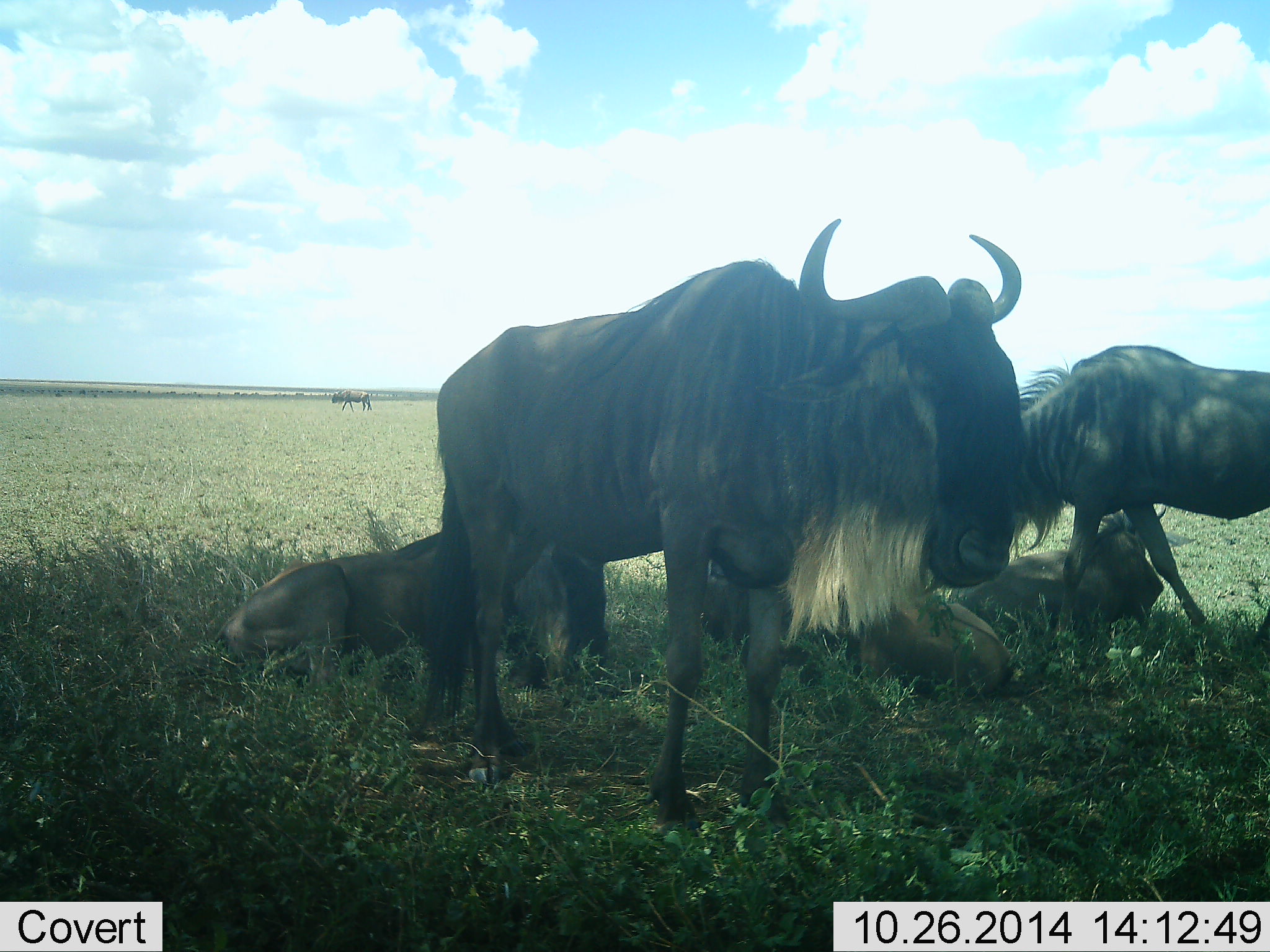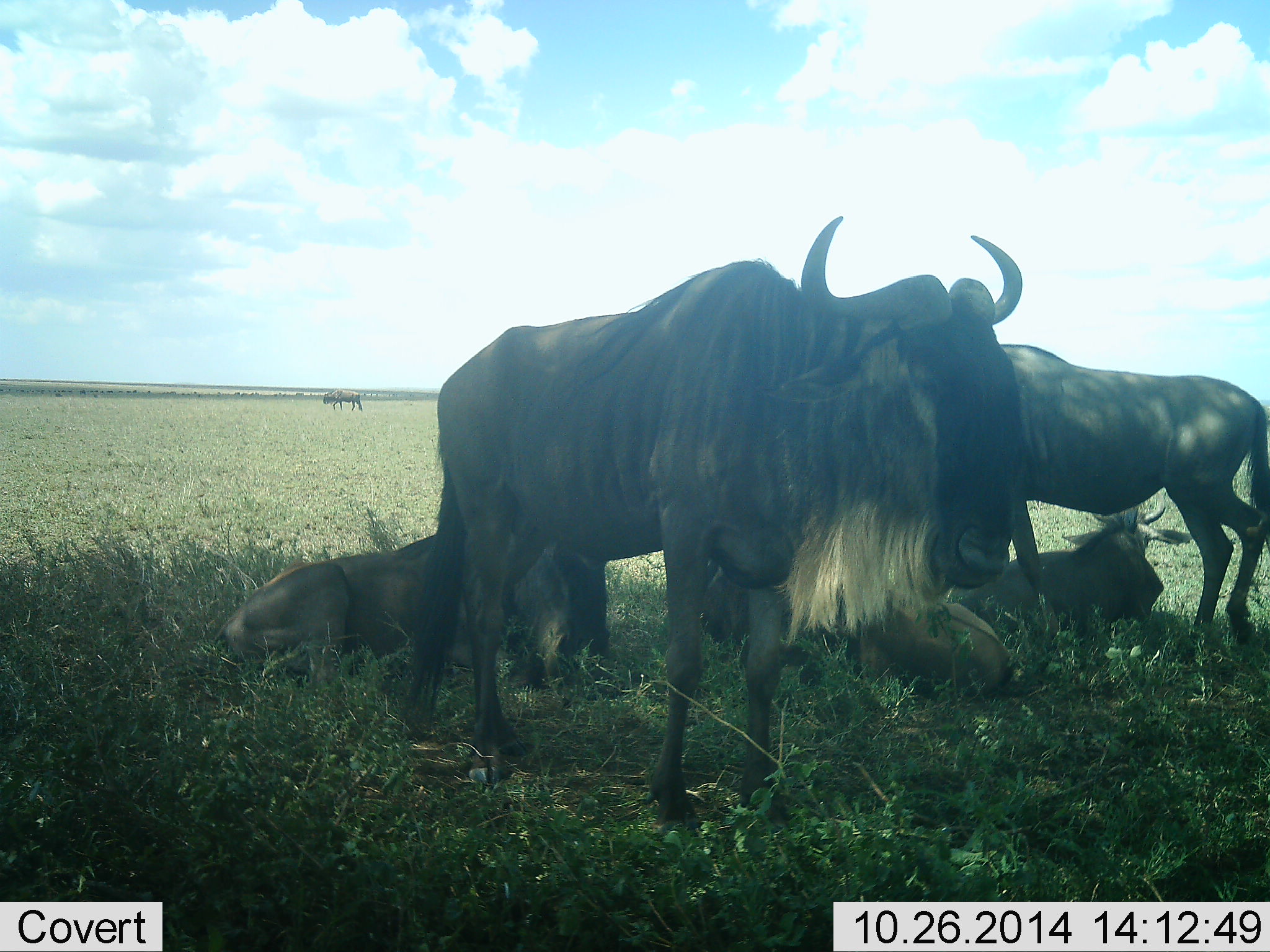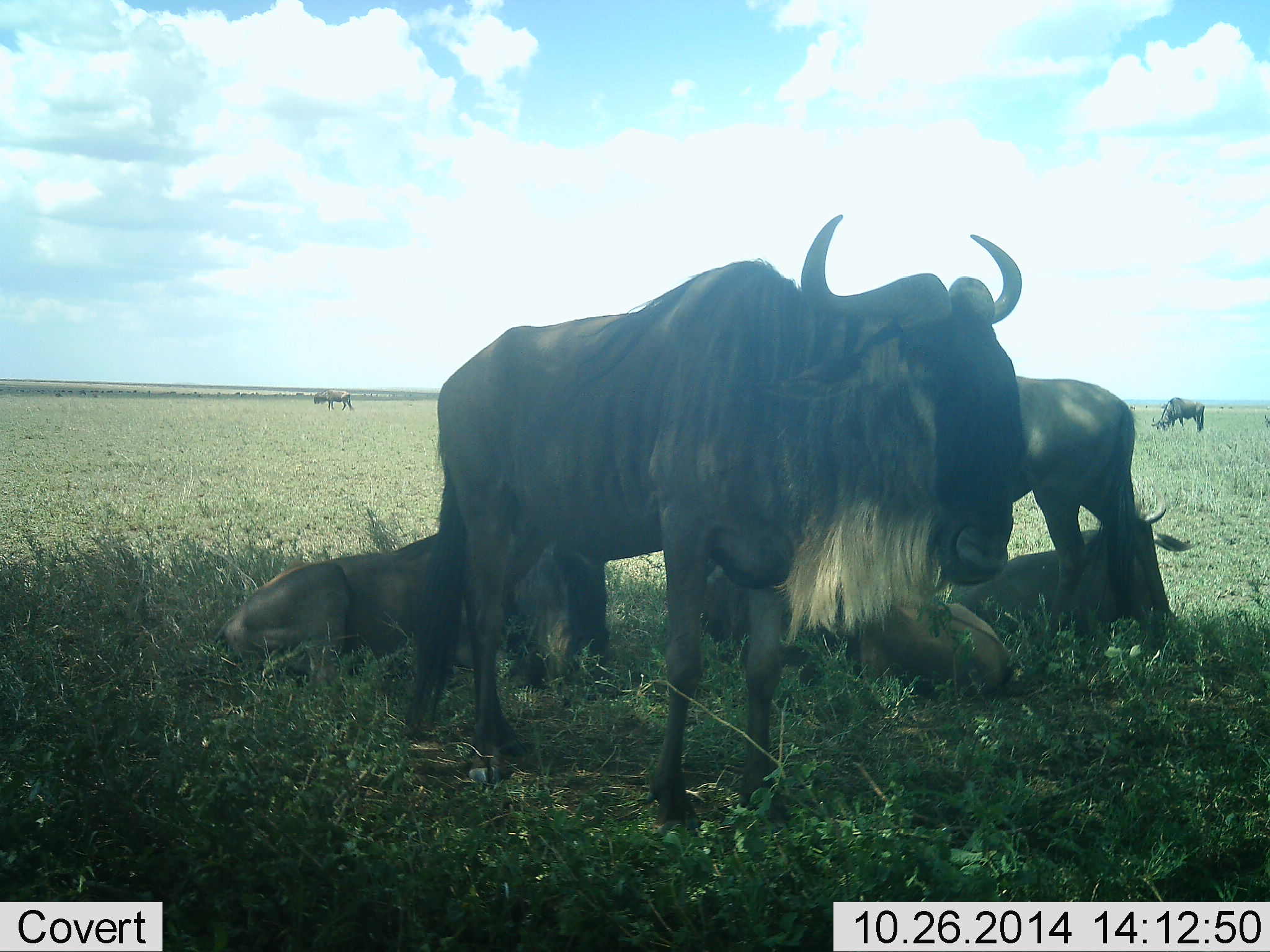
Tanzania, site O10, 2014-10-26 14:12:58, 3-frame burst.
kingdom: Animalia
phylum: Chordata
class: Mammalia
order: Artiodactyla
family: Bovidae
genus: Connochaetes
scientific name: Connochaetes taurinus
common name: blue wildebeest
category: wildebeest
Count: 7.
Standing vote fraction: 100%.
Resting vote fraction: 100%.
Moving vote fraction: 70%.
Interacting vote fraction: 0%.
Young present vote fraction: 50%.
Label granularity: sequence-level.